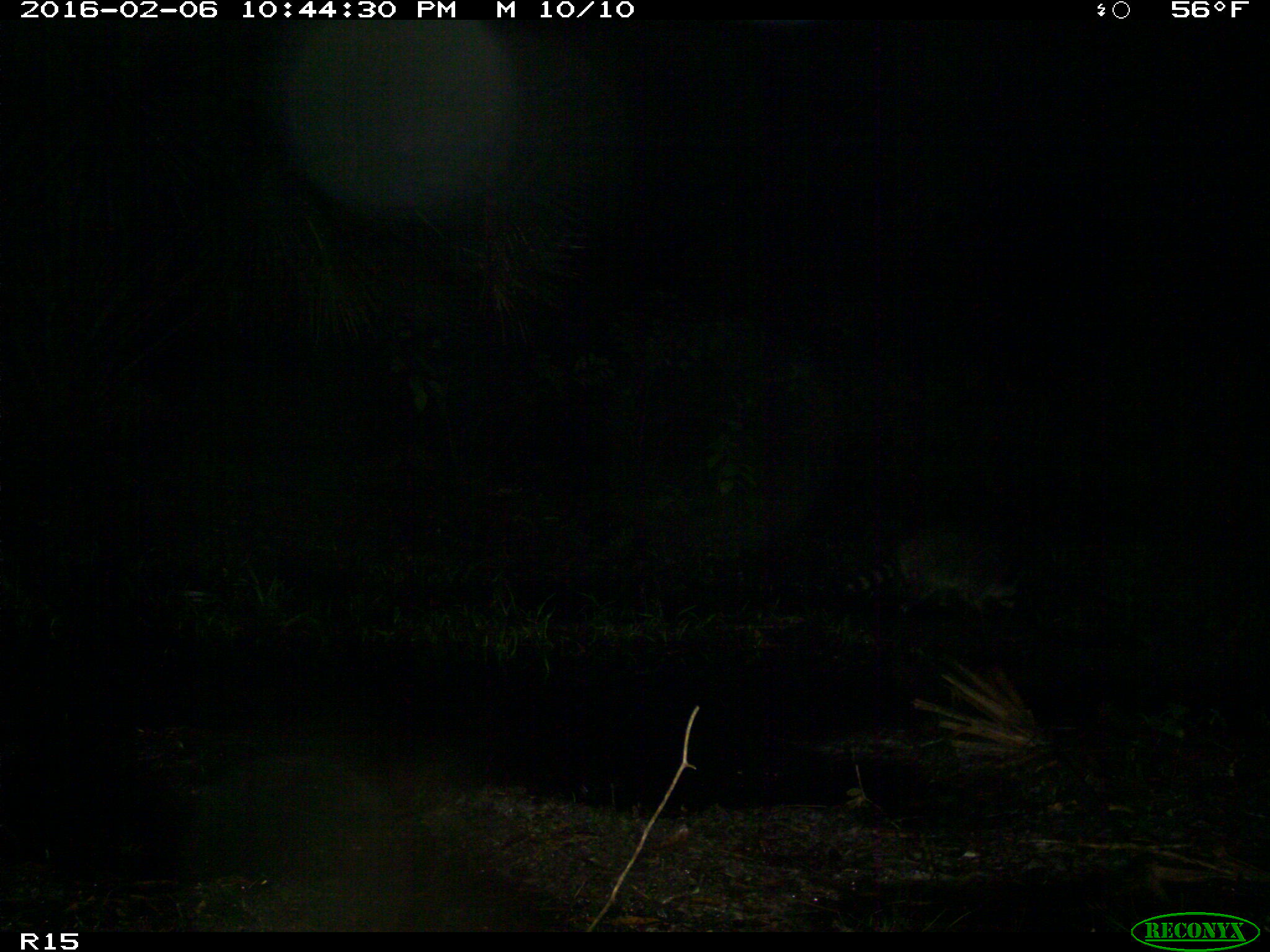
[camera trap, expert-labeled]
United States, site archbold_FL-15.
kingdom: Animalia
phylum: Chordata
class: Mammalia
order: Carnivora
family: Procyonidae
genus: Procyon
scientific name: Procyon lotor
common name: common raccoon